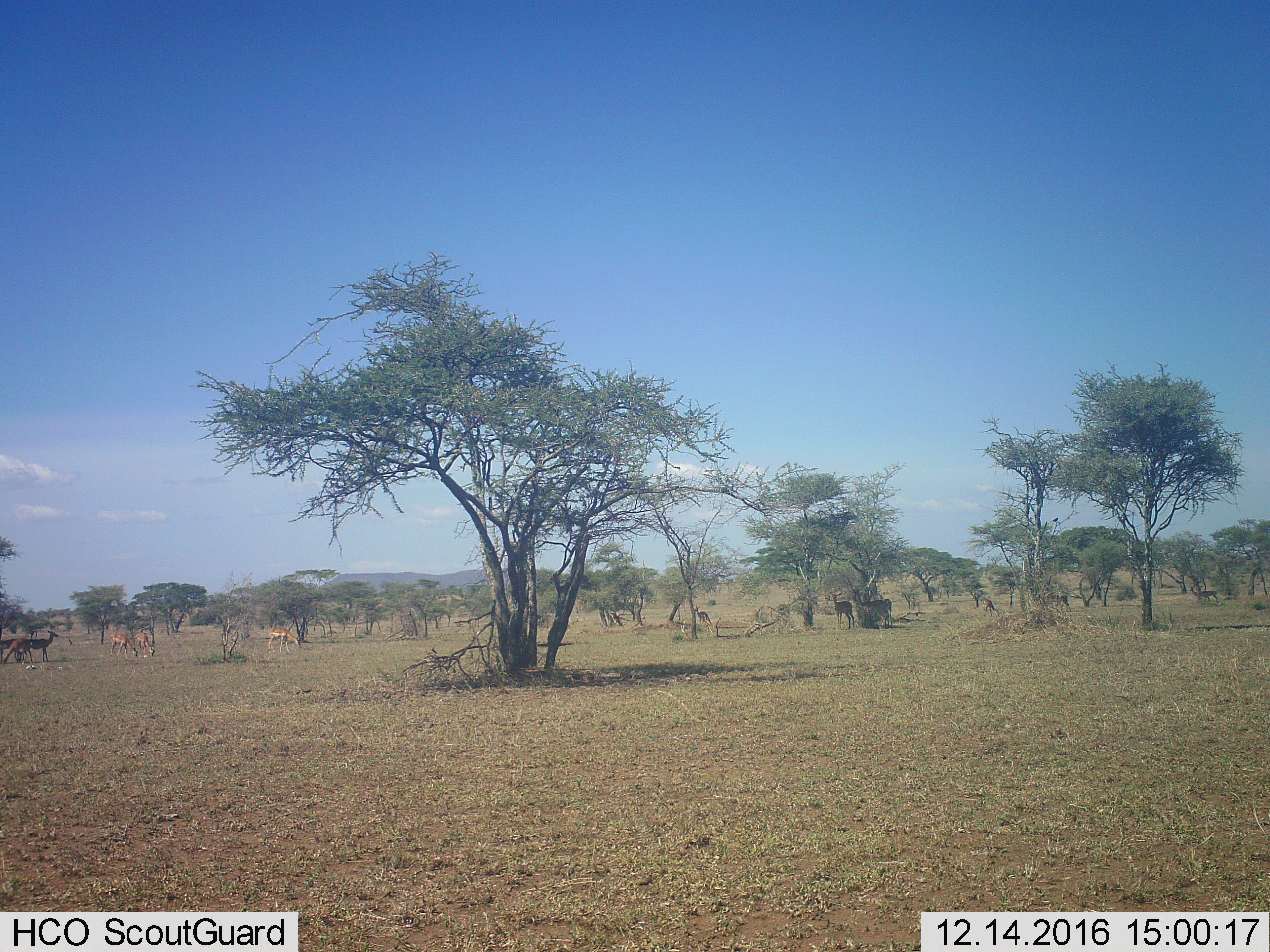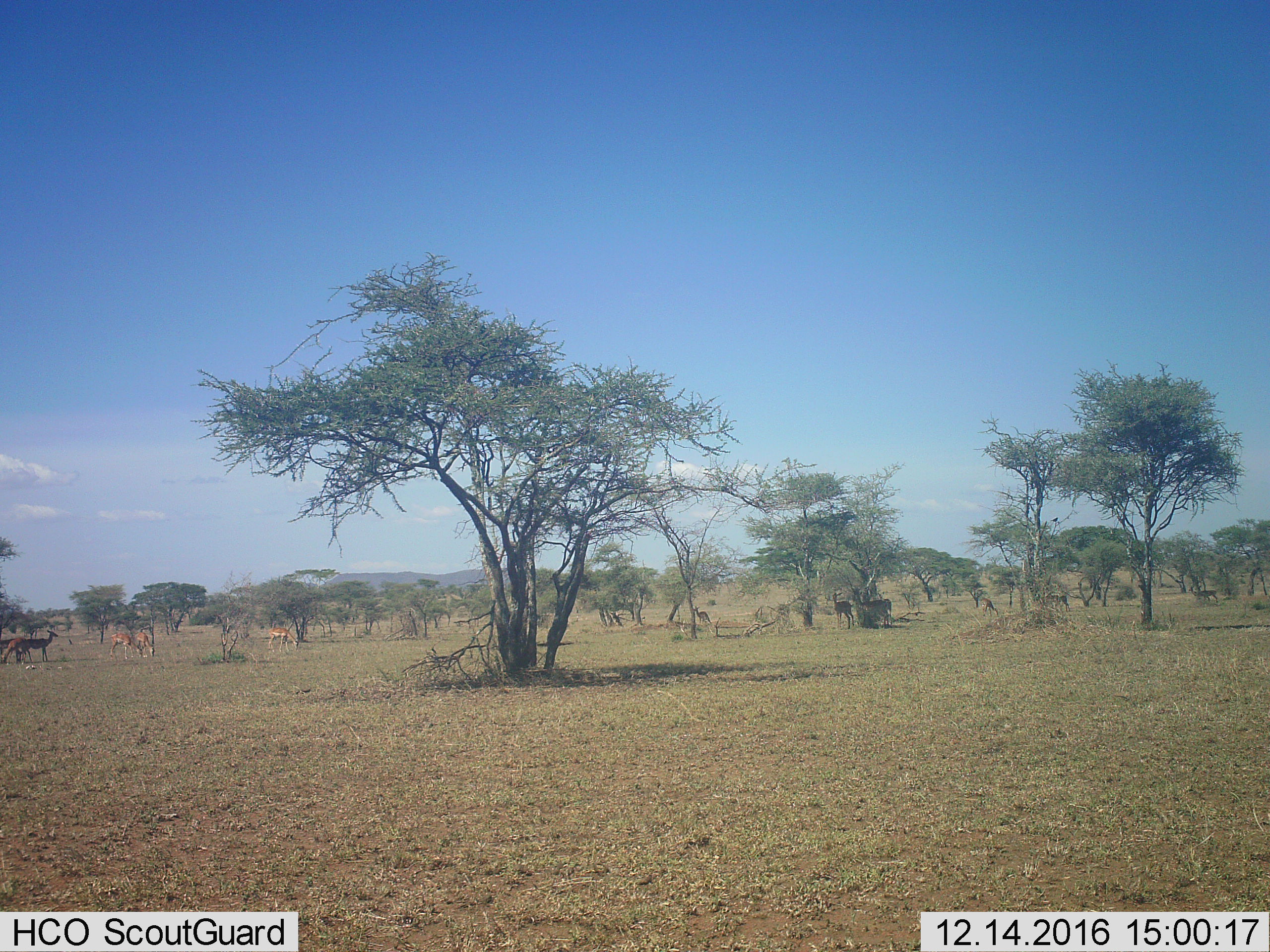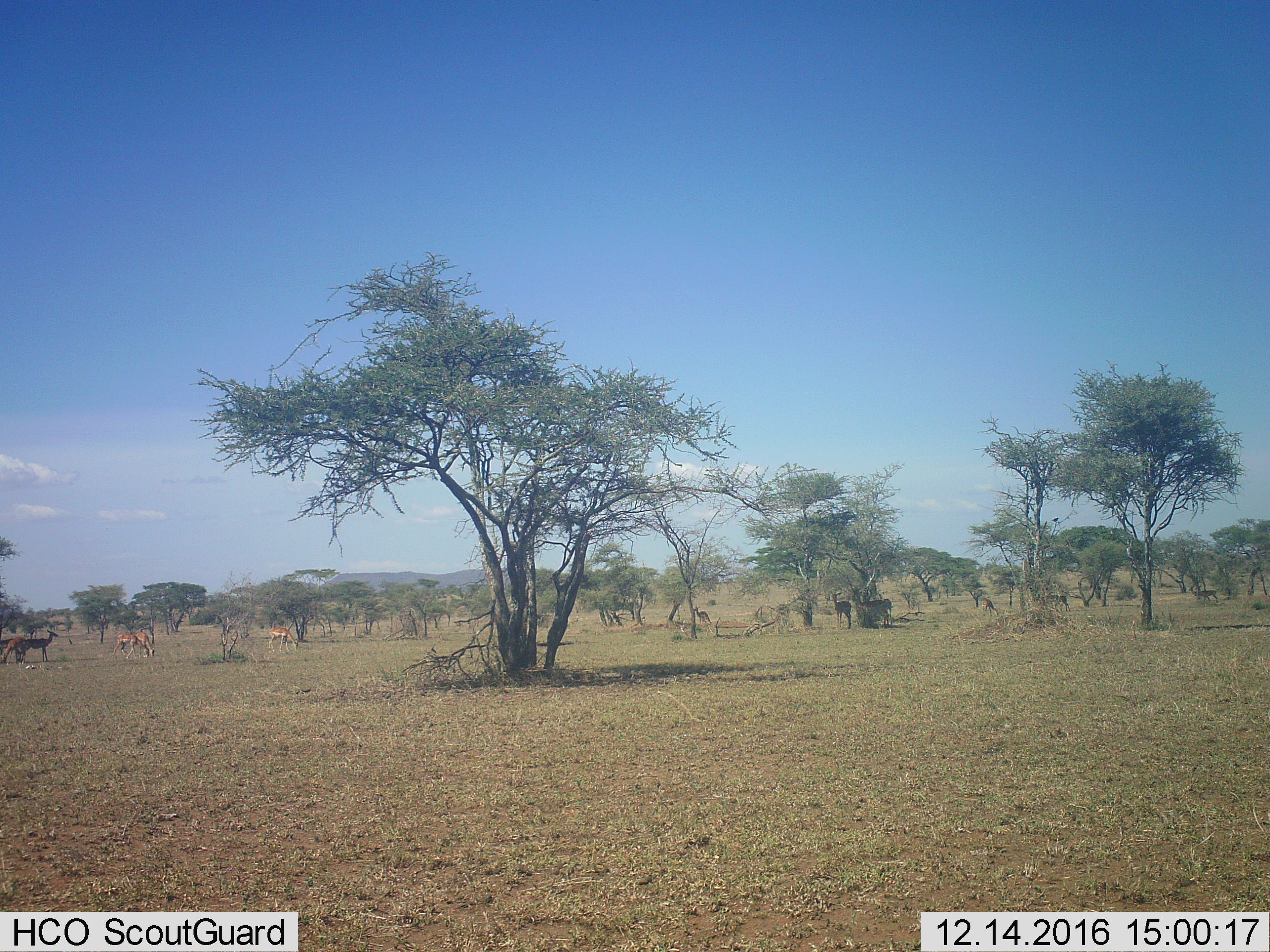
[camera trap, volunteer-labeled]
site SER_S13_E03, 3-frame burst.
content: unidentified animal